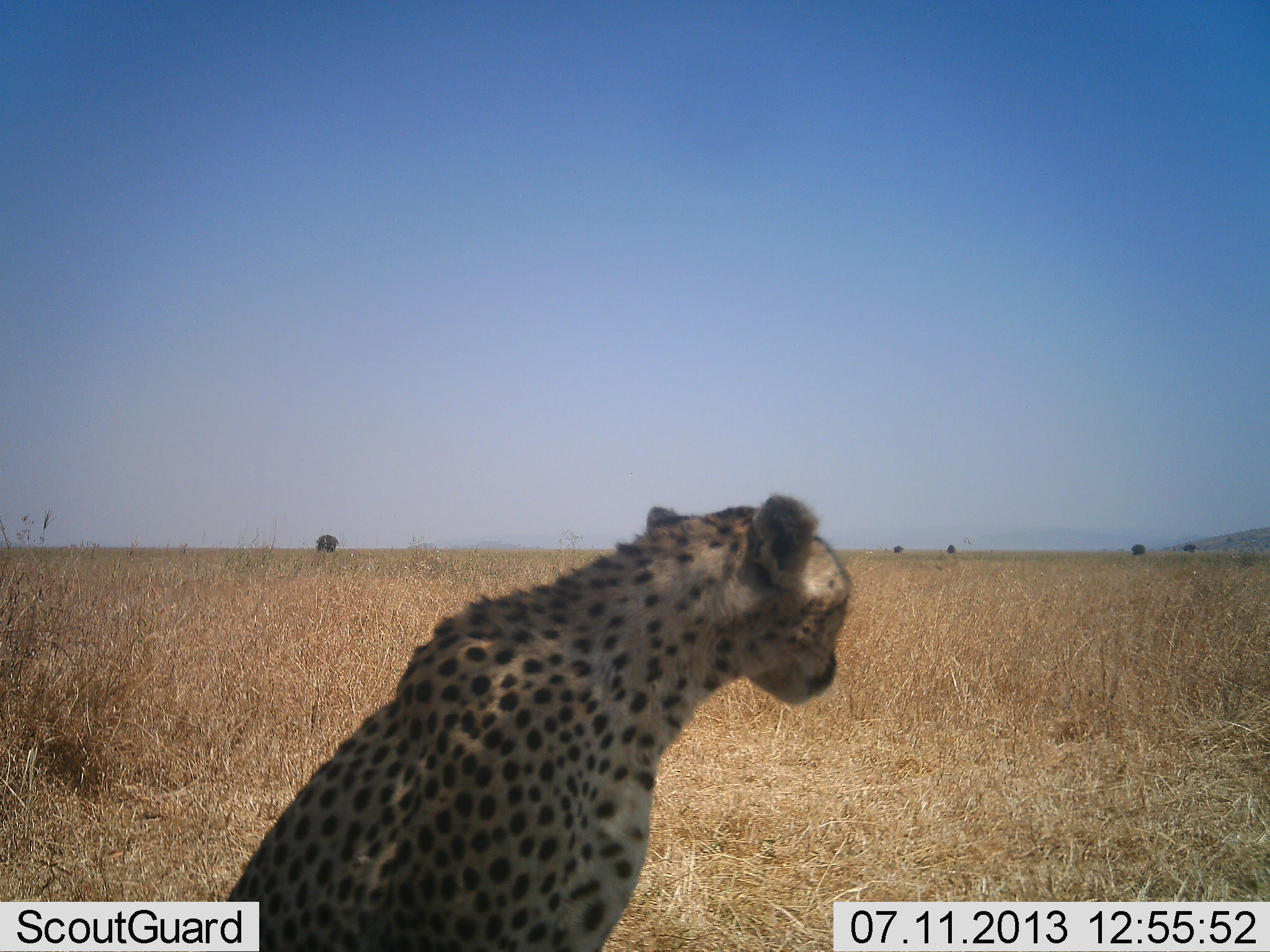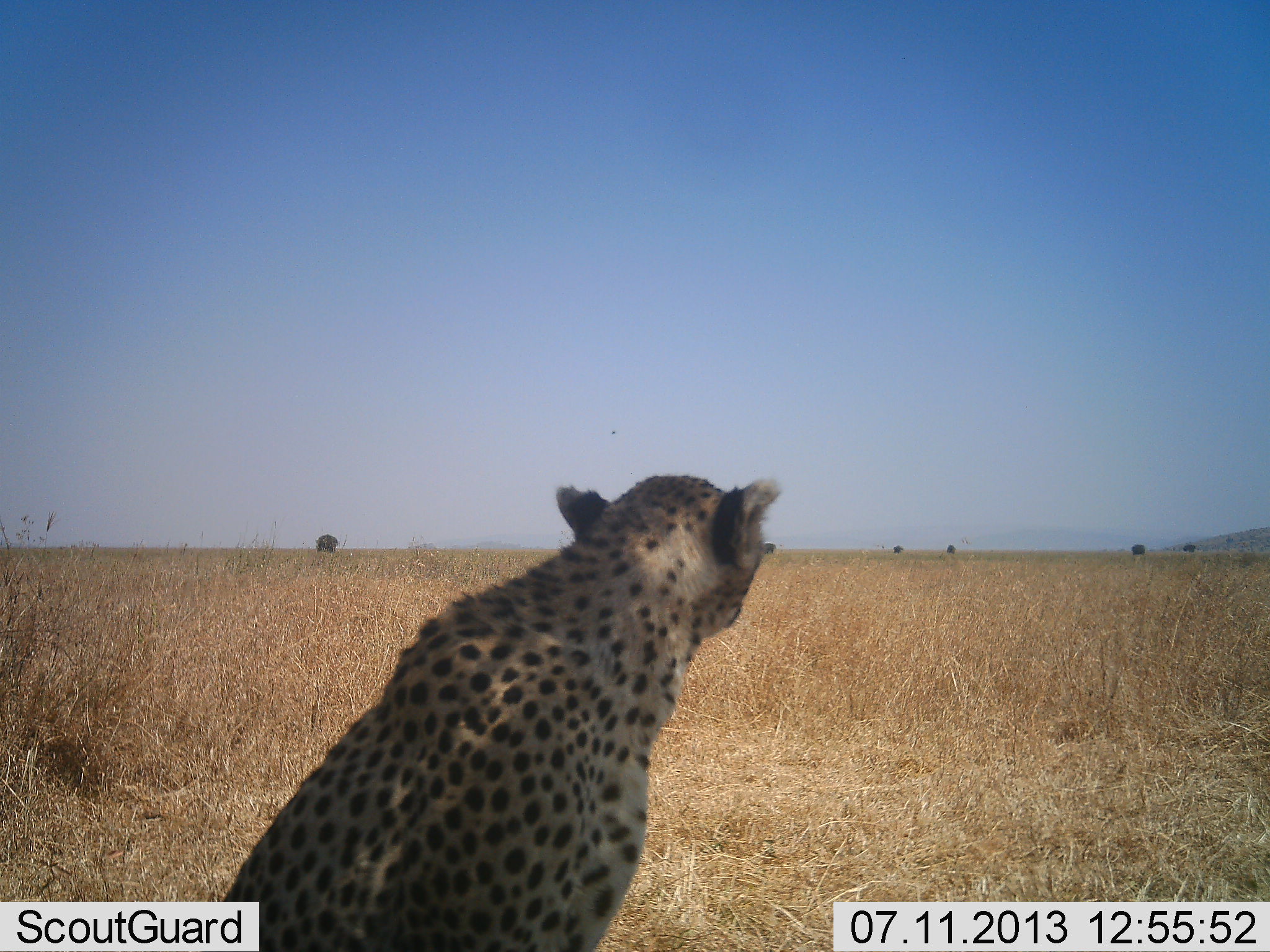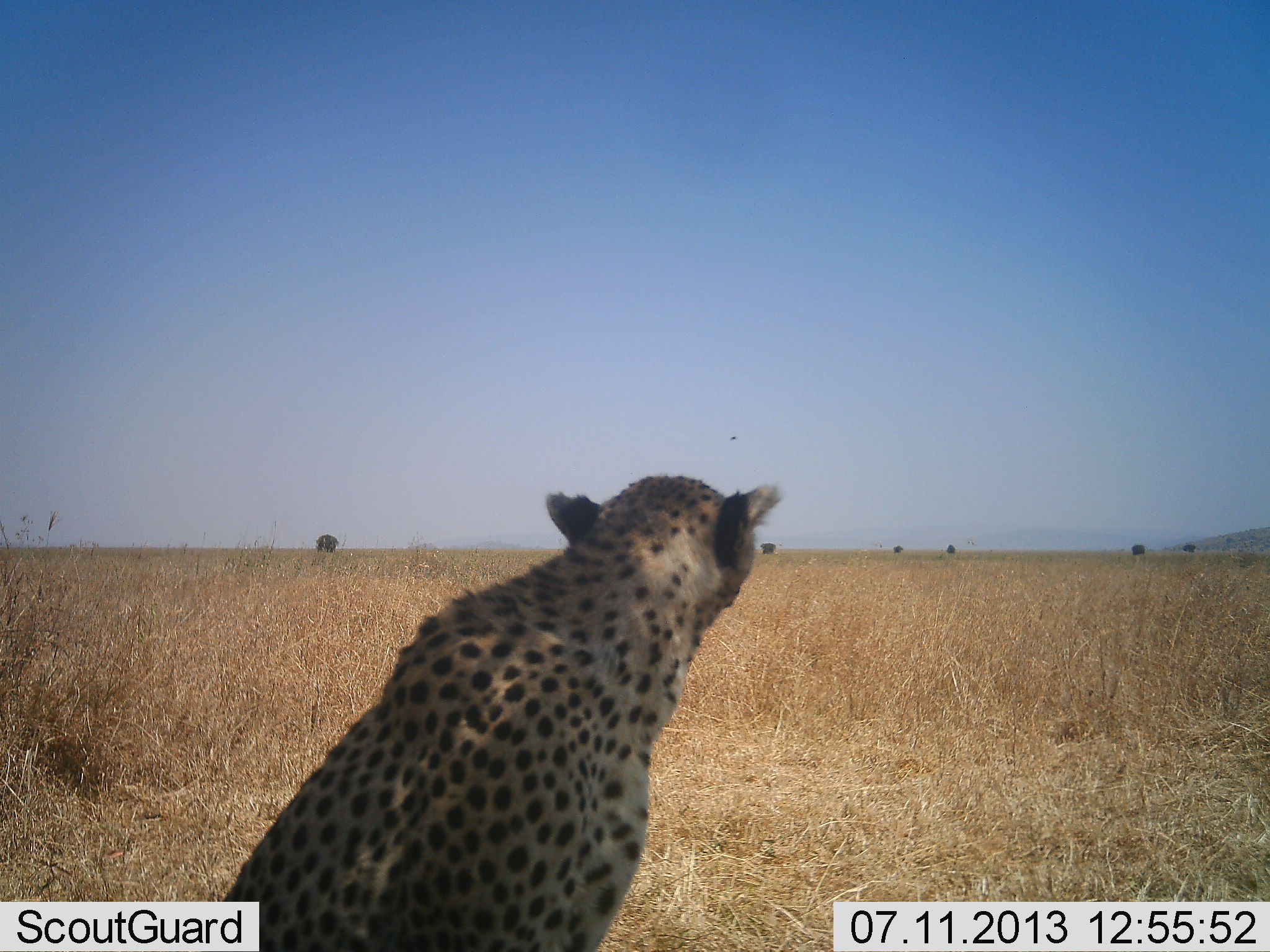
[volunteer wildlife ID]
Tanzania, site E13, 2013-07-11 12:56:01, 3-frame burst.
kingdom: Animalia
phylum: Chordata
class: Mammalia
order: Carnivora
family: Felidae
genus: Acinonyx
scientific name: Acinonyx jubatus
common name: cheetah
Cheetah (Acinonyx jubatus), count 1. Behavior (volunteer vote fractions): standing 0%, resting 100%, moving 0%, interacting 0%. Young present (vote fraction): 0%. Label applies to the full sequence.